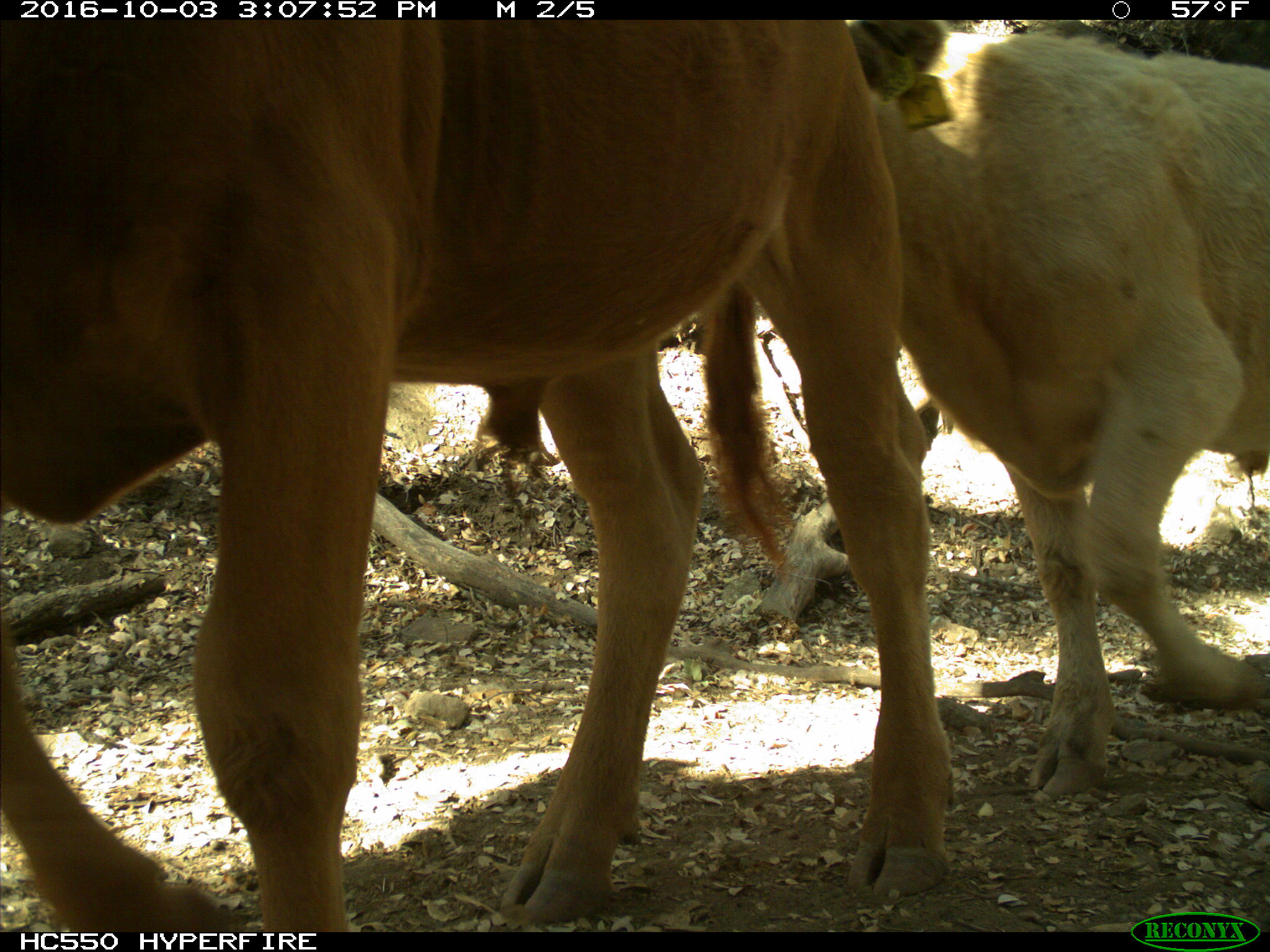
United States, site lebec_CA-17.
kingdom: Animalia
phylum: Chordata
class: Mammalia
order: Artiodactyla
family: Bovidae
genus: Bos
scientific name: Bos taurus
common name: domestic cow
Bos taurus (domestic cow).